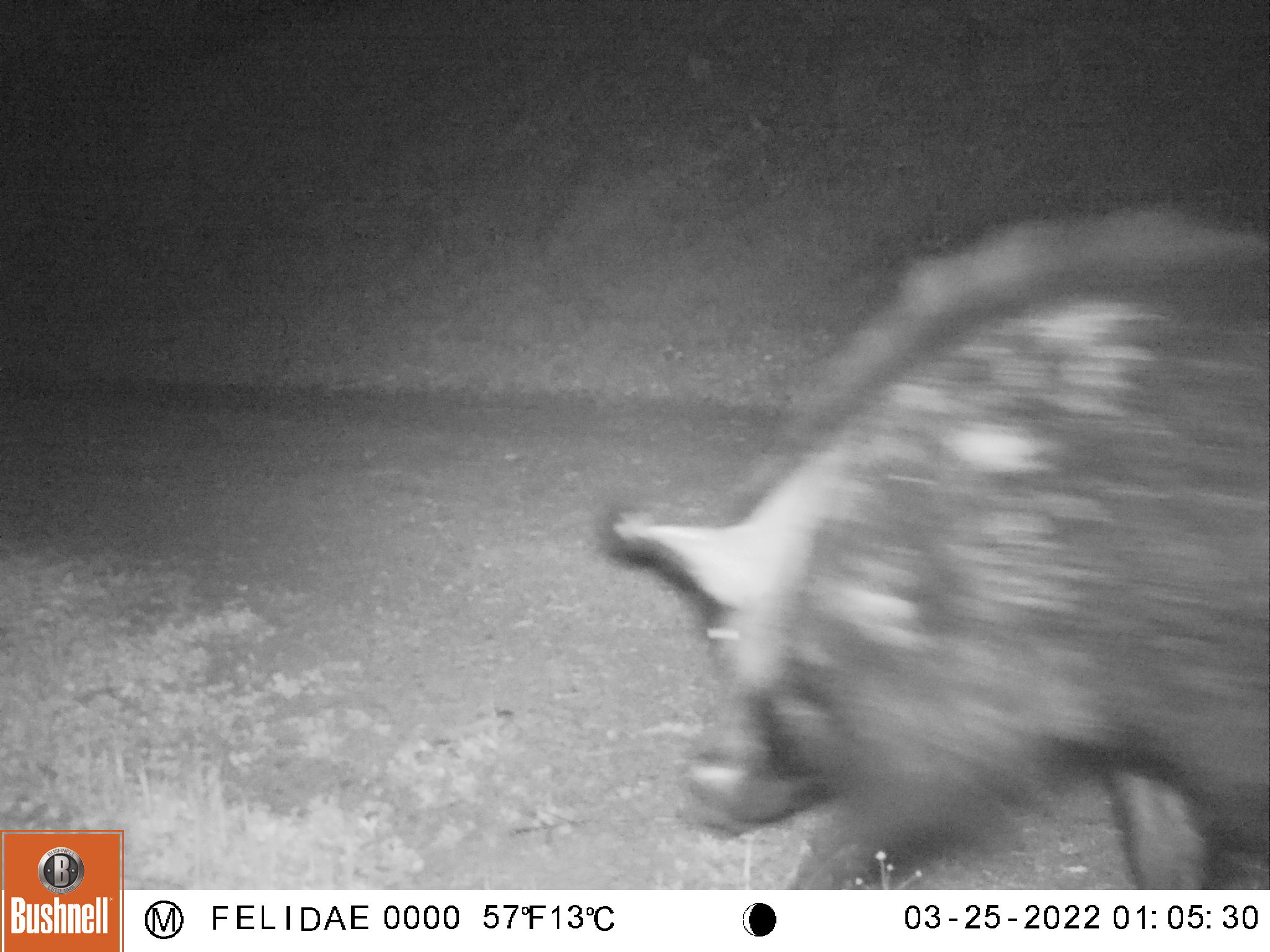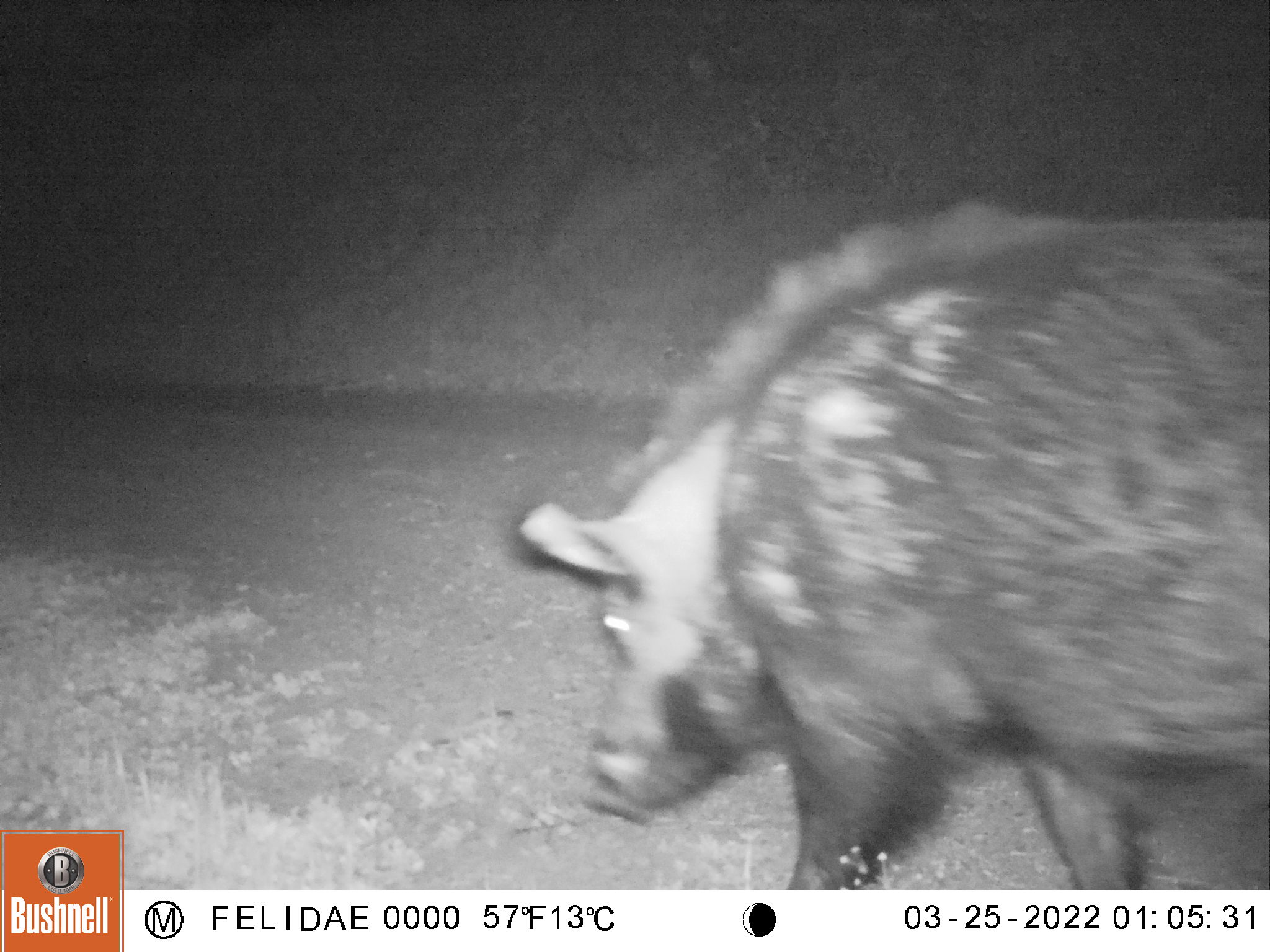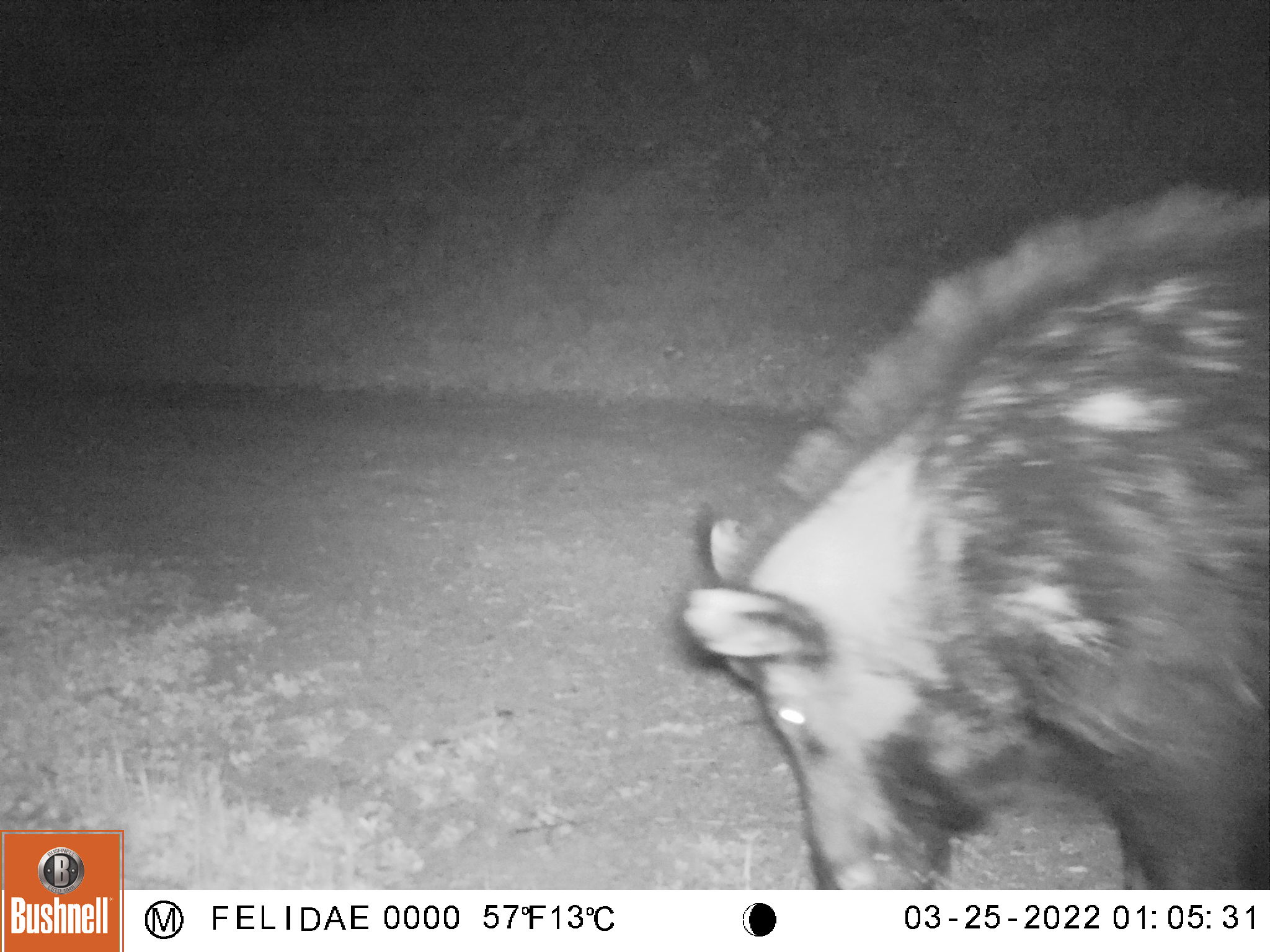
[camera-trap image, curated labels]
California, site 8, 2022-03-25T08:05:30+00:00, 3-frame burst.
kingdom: Animalia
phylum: Chordata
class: Mammalia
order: Artiodactyla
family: Suidae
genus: Sus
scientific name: Sus scrofa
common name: wild boar